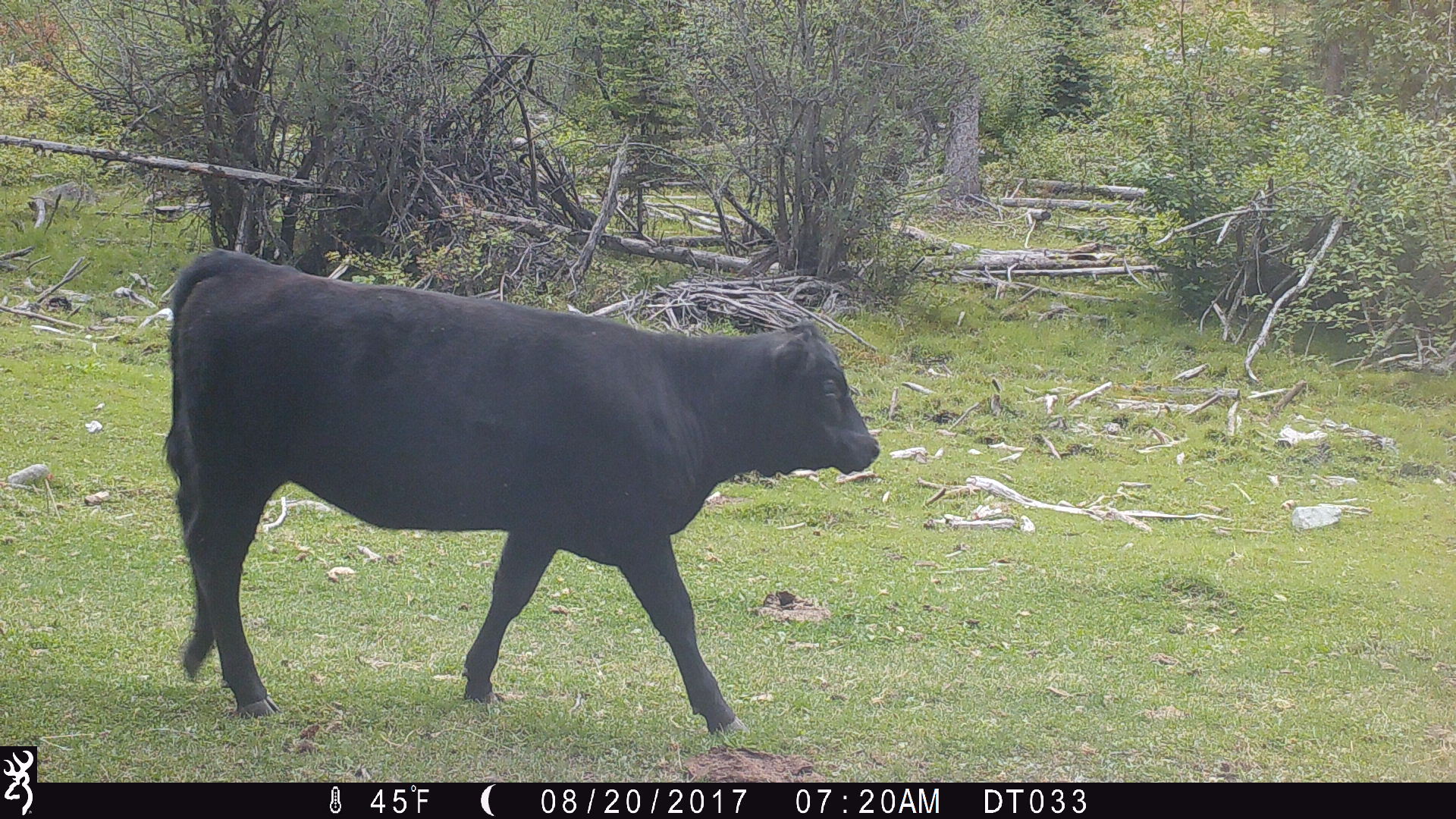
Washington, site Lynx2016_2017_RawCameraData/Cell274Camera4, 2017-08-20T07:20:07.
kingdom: Animalia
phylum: Chordata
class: Mammalia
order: Artiodactyla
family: Bovidae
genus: Bos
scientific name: Bos taurus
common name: domestic cattle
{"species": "domestic cattle (Bos taurus)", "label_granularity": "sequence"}